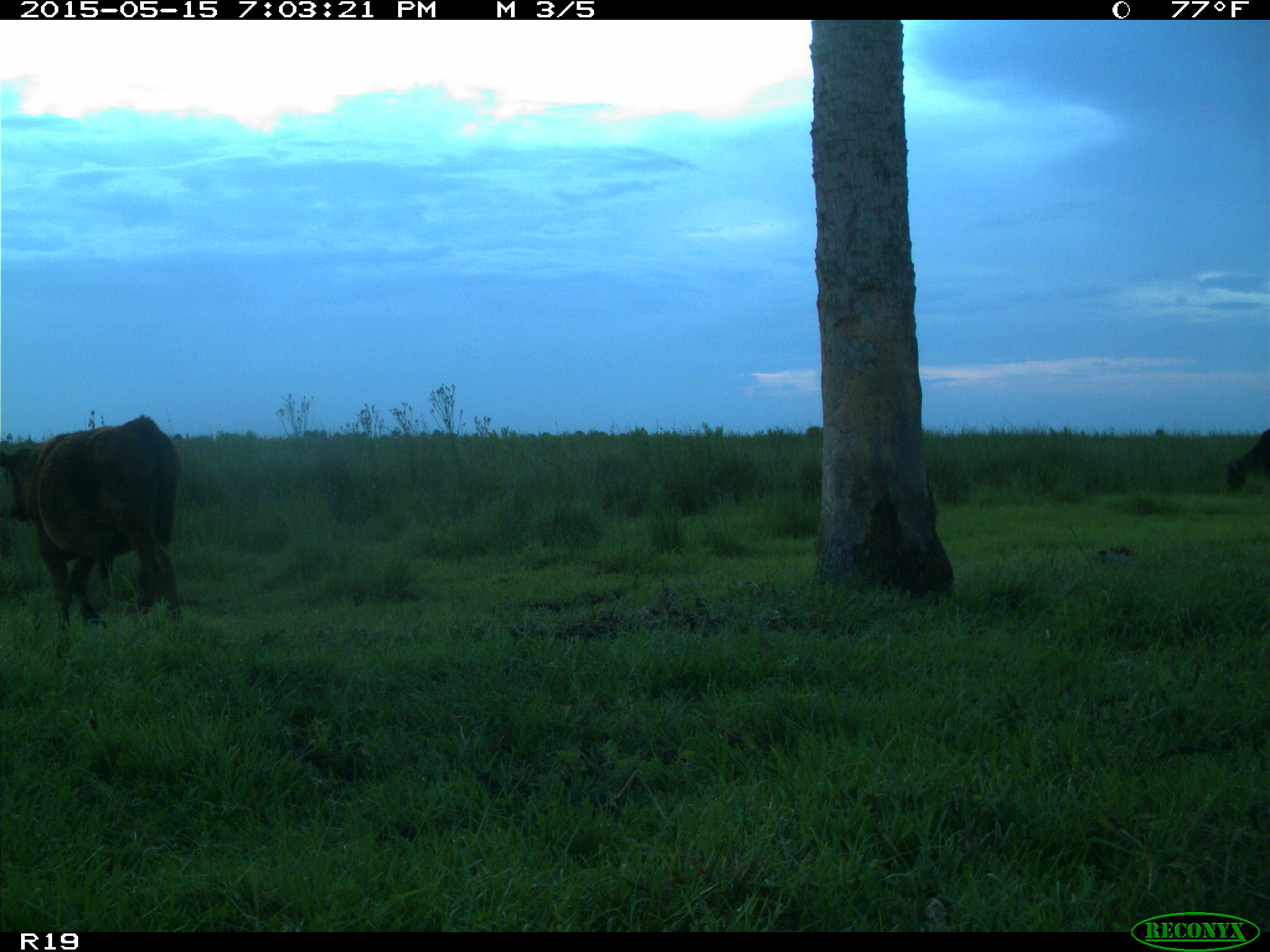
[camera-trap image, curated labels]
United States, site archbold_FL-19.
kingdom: Animalia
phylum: Chordata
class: Mammalia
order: Artiodactyla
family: Bovidae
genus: Bos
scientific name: Bos taurus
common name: domestic cow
Bos taurus (domestic cow).